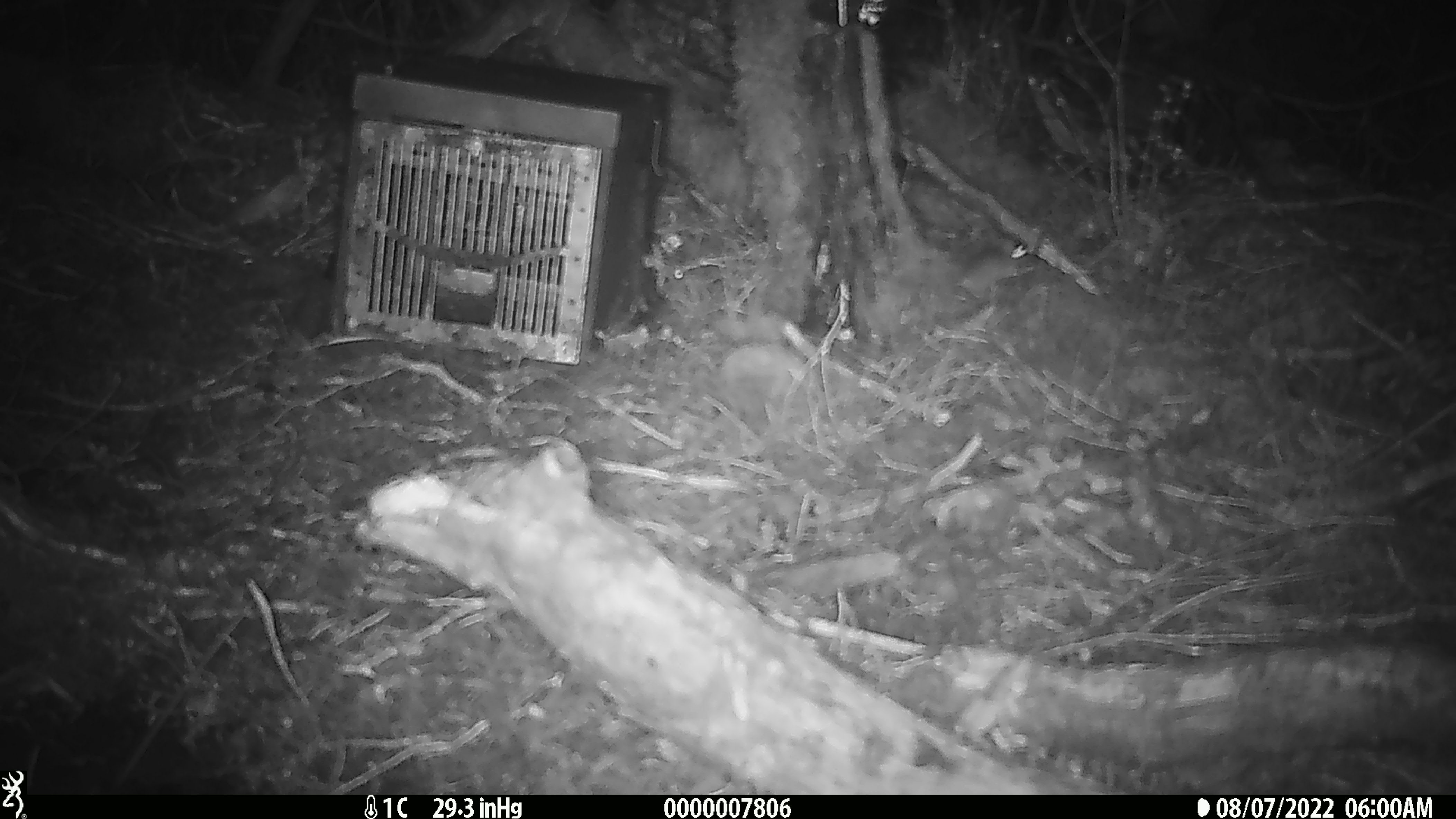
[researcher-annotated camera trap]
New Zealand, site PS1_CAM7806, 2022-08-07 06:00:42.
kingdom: Animalia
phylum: Chordata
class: Mammalia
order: Rodentia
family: Muridae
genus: Mus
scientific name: Mus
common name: mouse